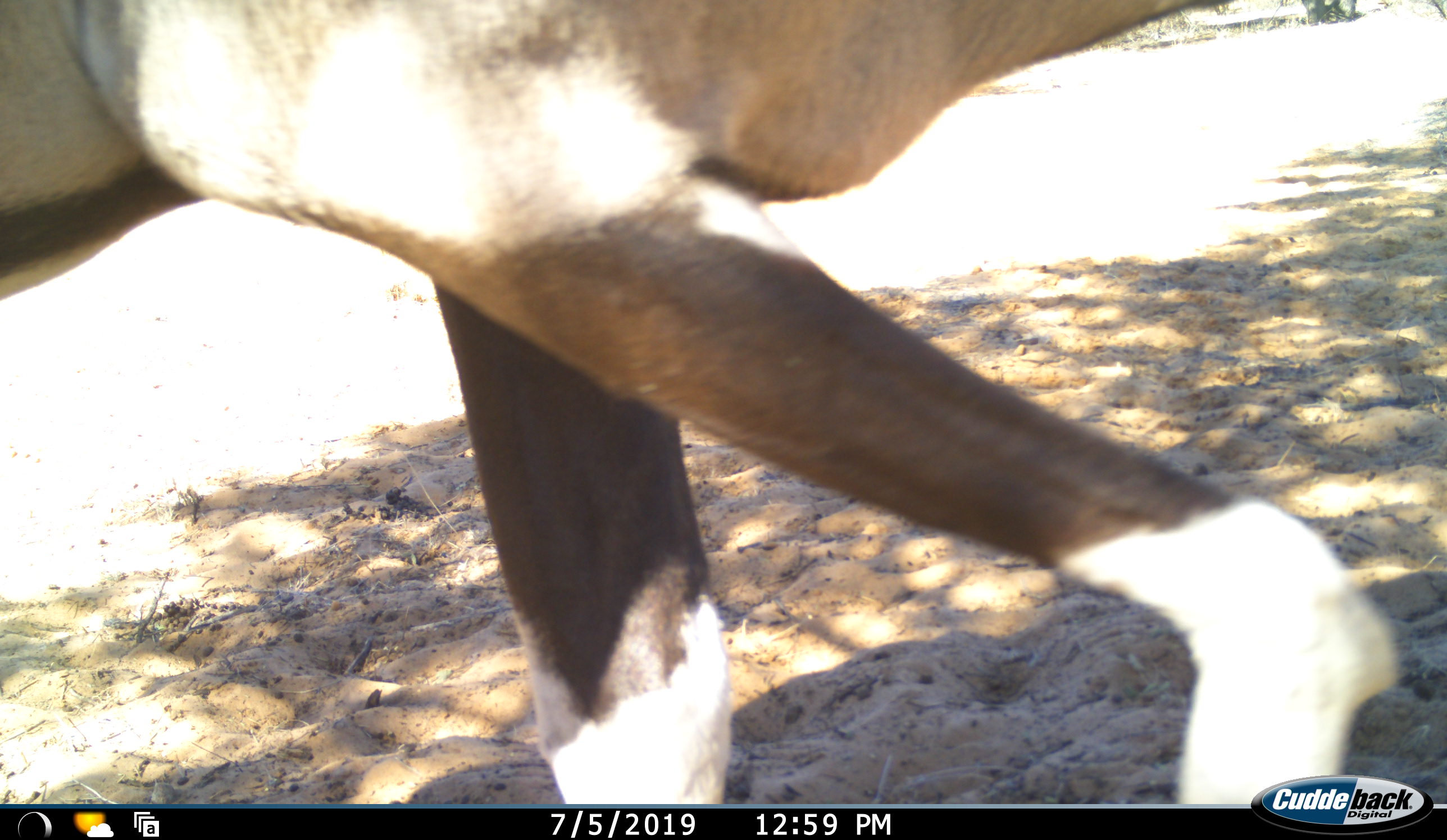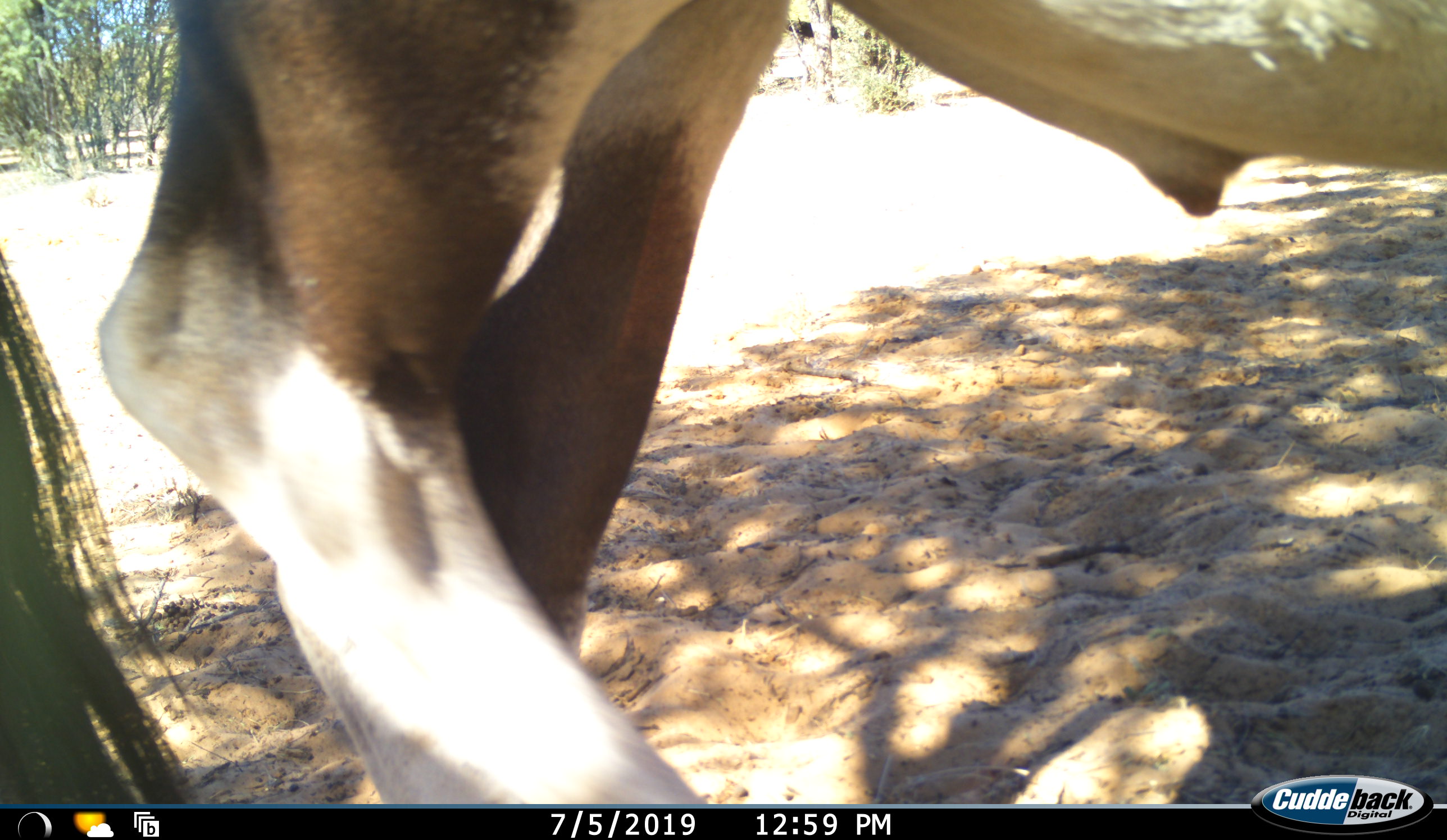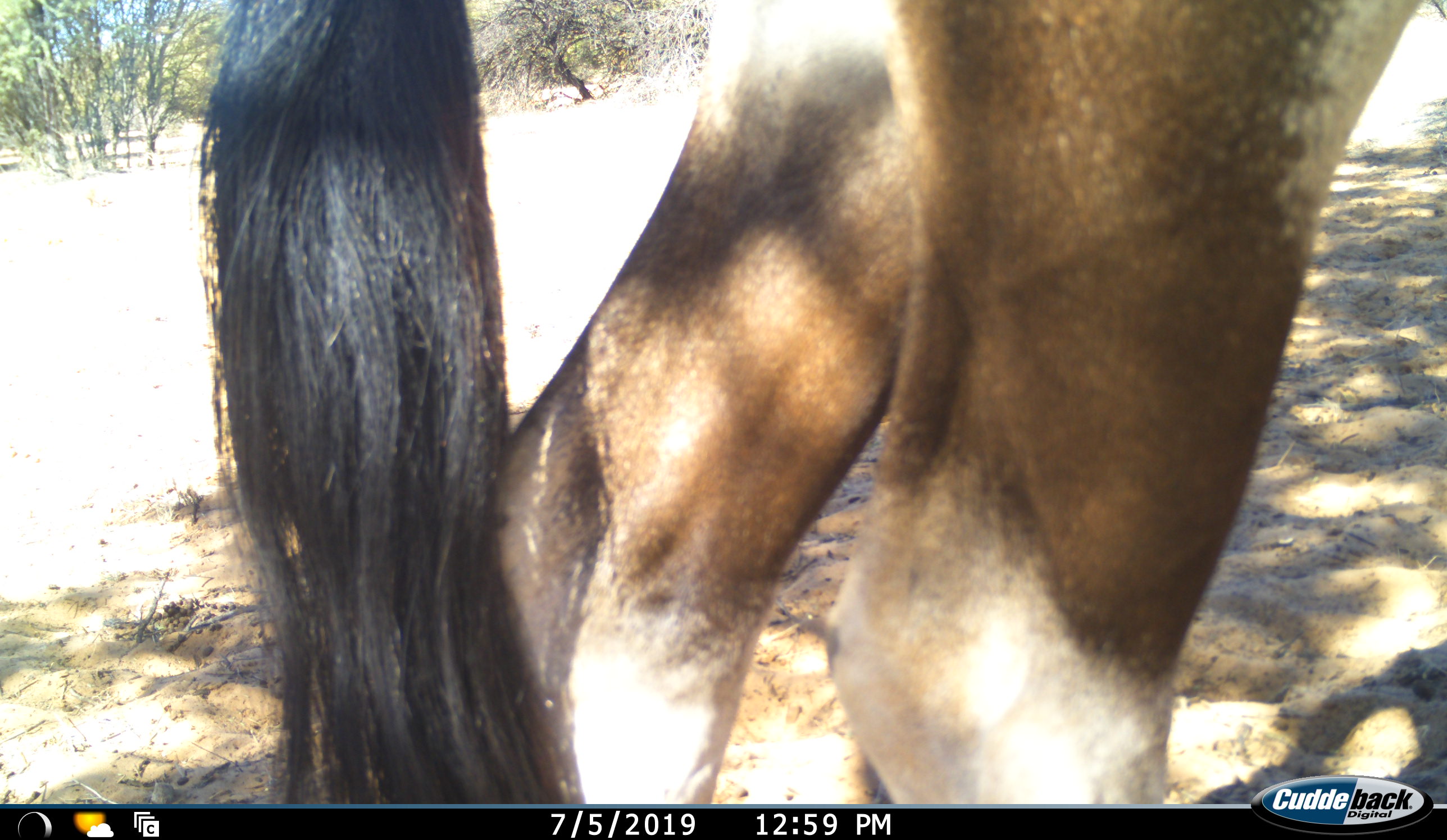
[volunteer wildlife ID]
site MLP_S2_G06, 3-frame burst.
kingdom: Animalia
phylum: Chordata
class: Mammalia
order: Artiodactyla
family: Bovidae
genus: Oryx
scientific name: Oryx gazella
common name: gemsbok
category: oryx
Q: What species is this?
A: Oryx (gemsbok) (Oryx gazella).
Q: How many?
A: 1.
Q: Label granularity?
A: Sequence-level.